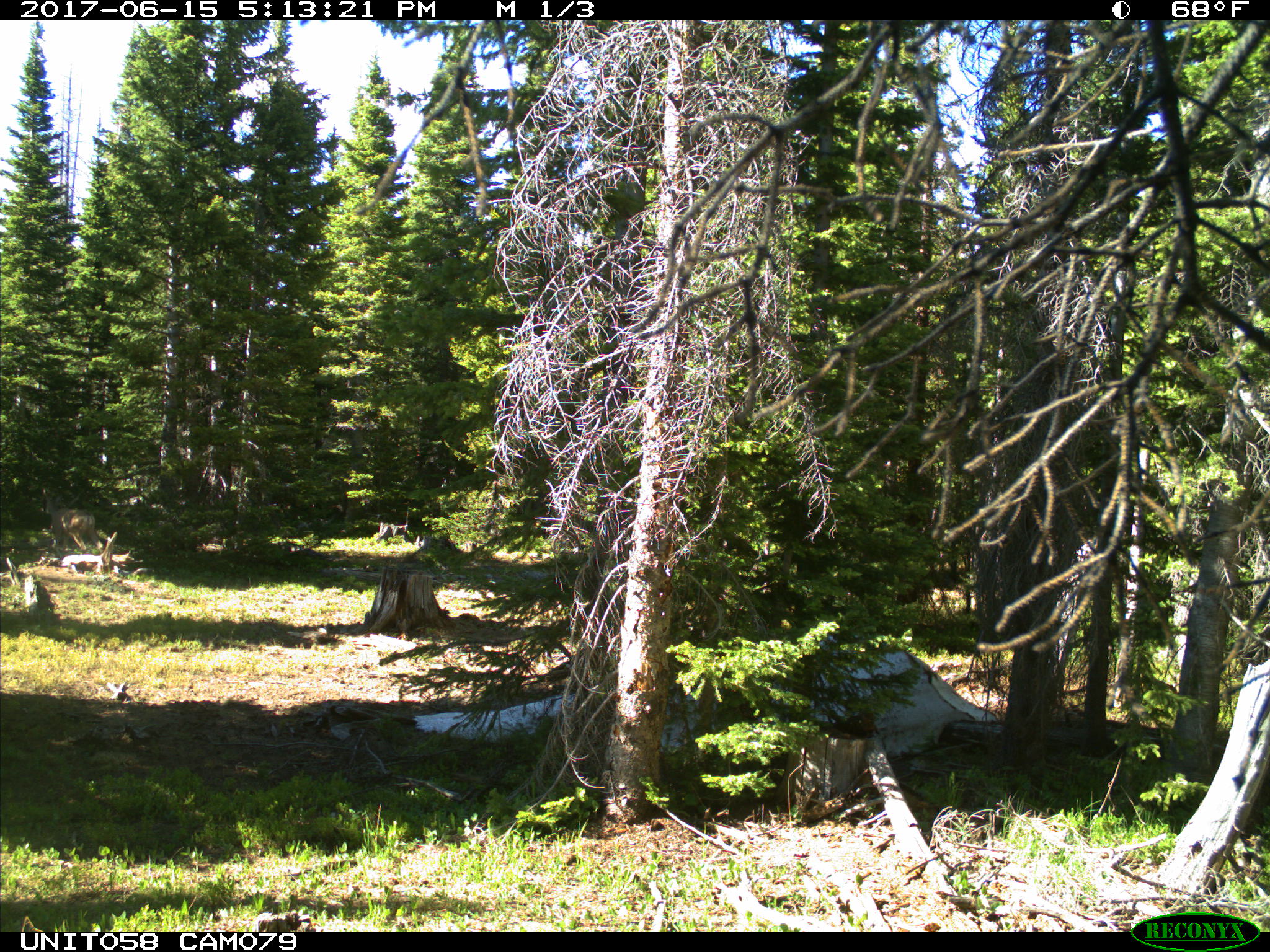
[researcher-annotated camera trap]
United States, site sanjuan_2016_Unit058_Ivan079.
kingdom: Animalia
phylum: Chordata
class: Mammalia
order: Artiodactyla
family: Cervidae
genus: Odocoileus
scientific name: Odocoileus hemionus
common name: mule deer